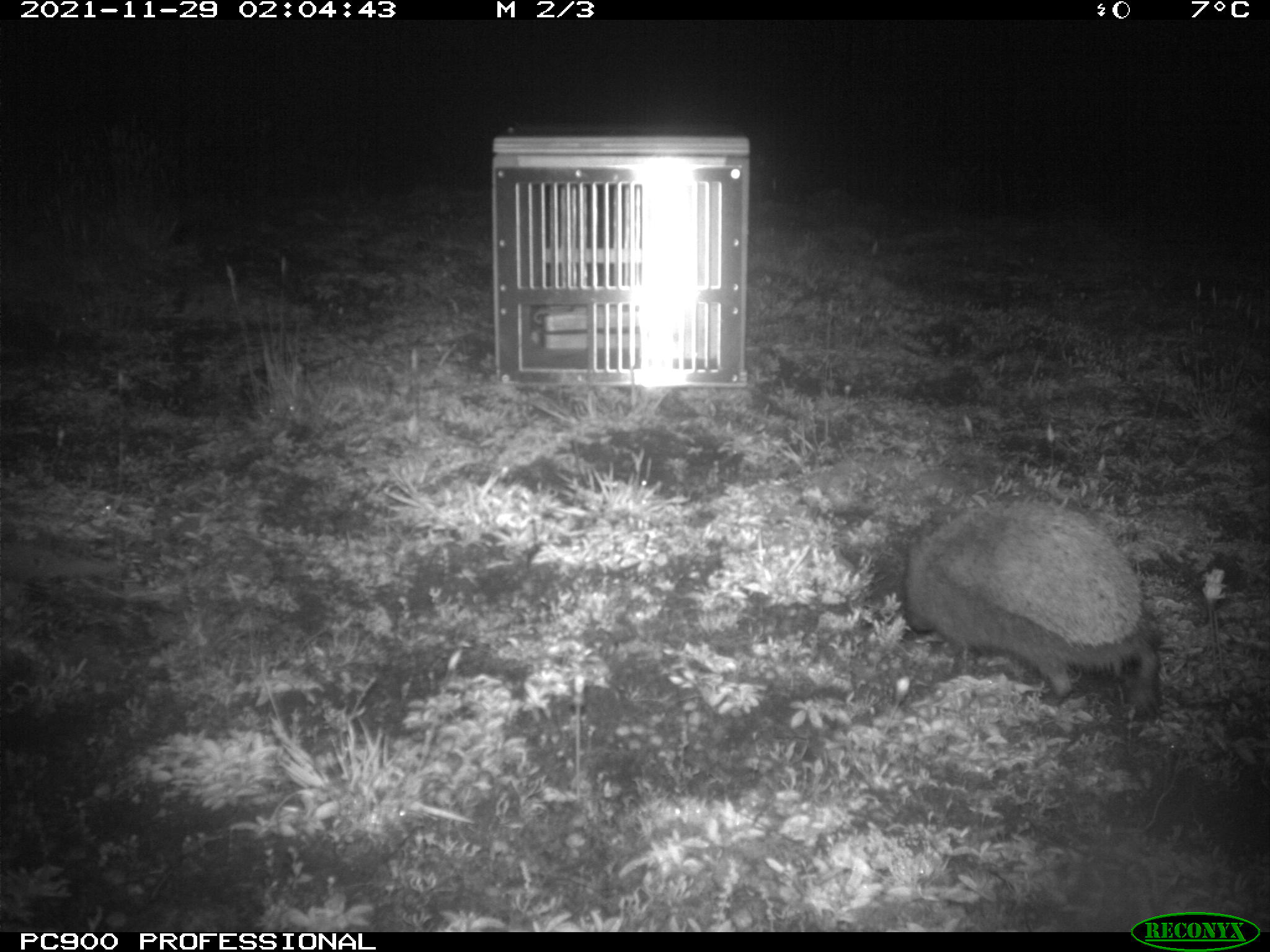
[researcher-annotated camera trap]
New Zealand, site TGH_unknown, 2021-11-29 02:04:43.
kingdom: Animalia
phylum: Chordata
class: Mammalia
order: Eulipotyphla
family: Erinaceidae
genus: Erinaceus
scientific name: Erinaceus europaeus europaeus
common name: european hedgehog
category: hedgehog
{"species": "hedgehog (european hedgehog) (Erinaceus europaeus europaeus)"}